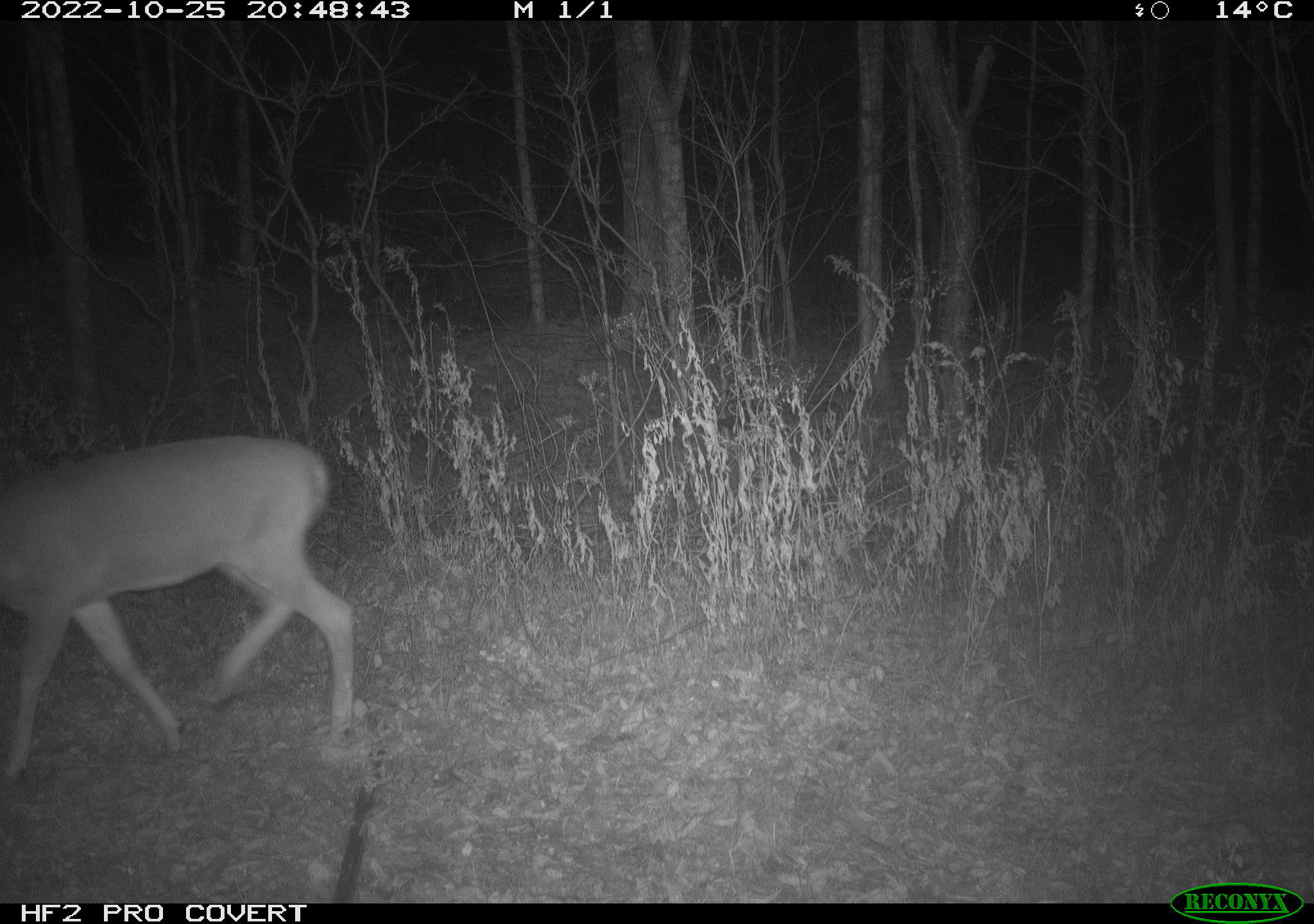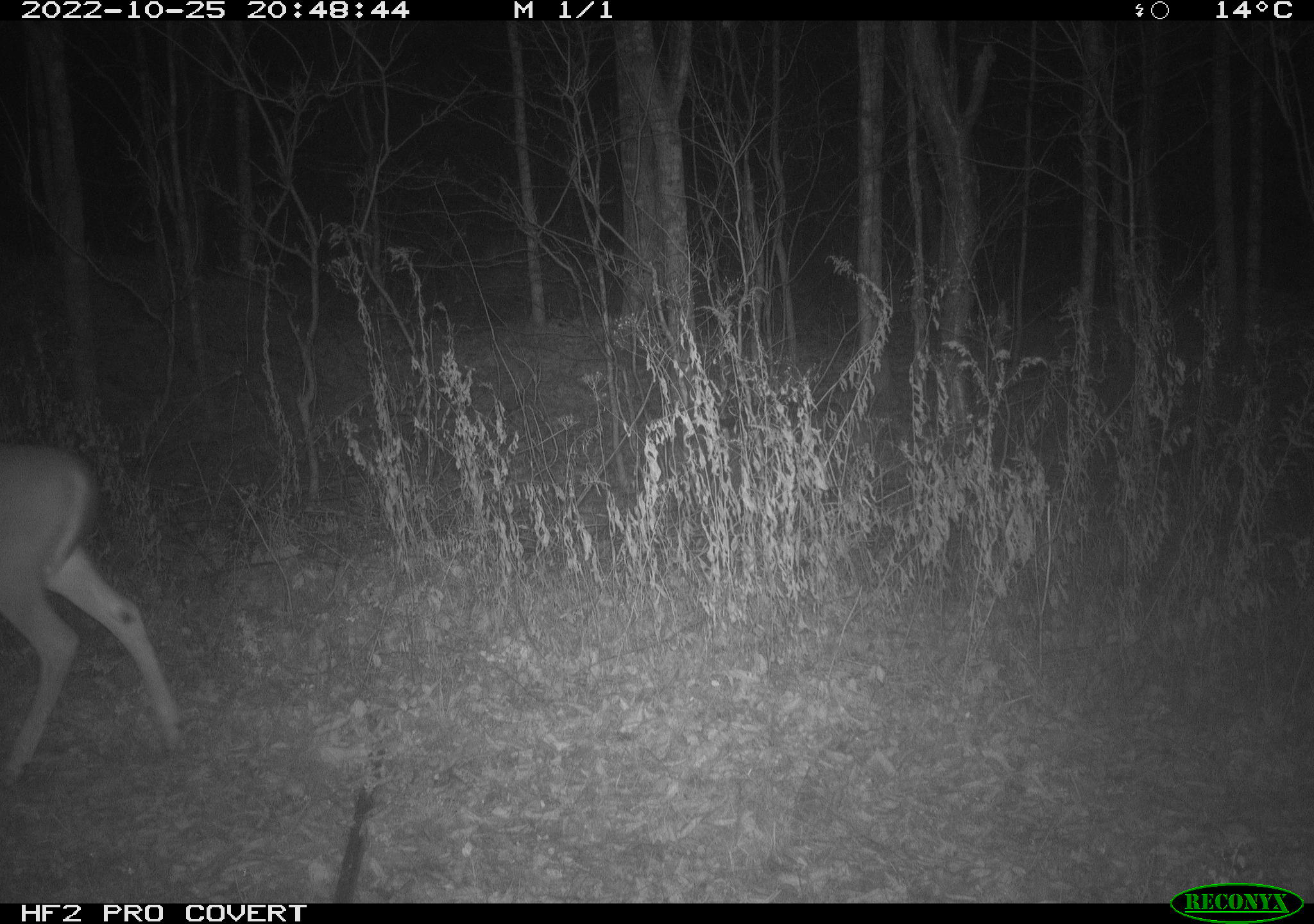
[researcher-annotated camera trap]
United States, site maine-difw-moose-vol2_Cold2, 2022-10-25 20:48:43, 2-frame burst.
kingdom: Animalia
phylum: Chordata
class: Mammalia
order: Artiodactyla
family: Cervidae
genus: Odocoileus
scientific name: Odocoileus virginianus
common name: white-tailed deer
White-tailed deer (Odocoileus virginianus).